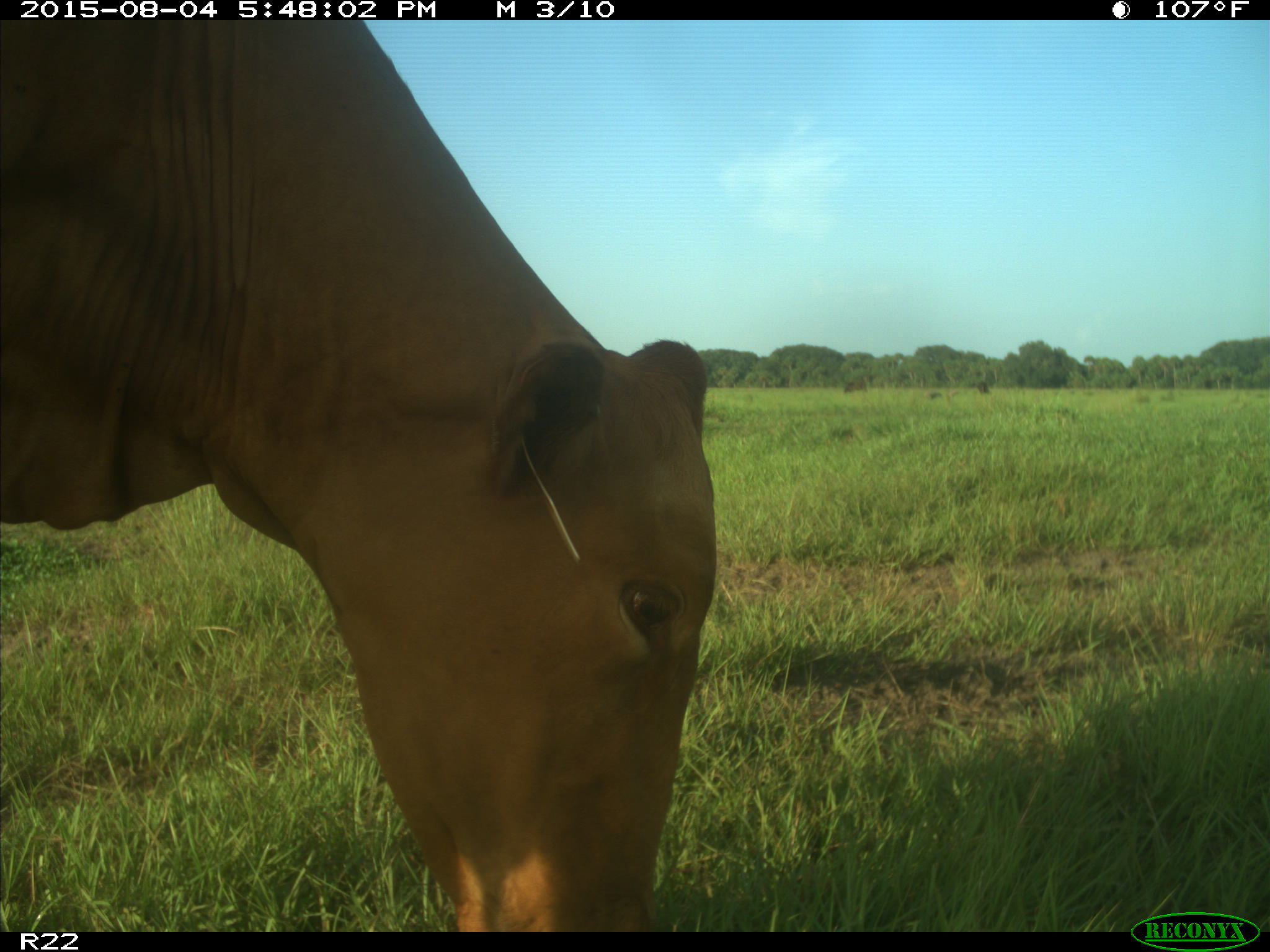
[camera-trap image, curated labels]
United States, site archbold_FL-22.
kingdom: Animalia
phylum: Chordata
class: Mammalia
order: Artiodactyla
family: Bovidae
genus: Bos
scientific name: Bos taurus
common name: domestic cow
Bos taurus (domestic cow).